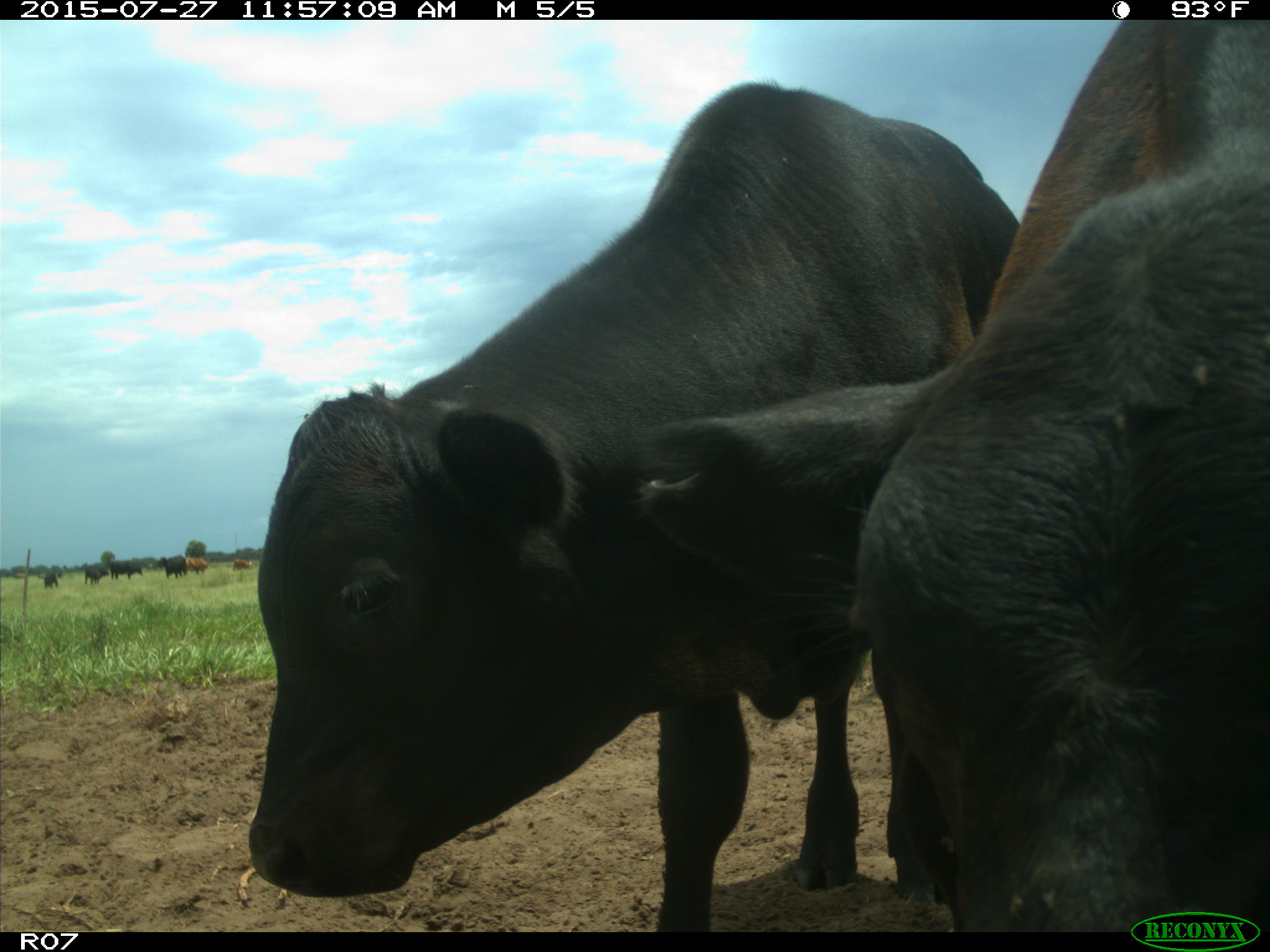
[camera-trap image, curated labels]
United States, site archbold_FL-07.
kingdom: Animalia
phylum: Chordata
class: Mammalia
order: Artiodactyla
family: Bovidae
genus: Bos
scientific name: Bos taurus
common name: domestic cow